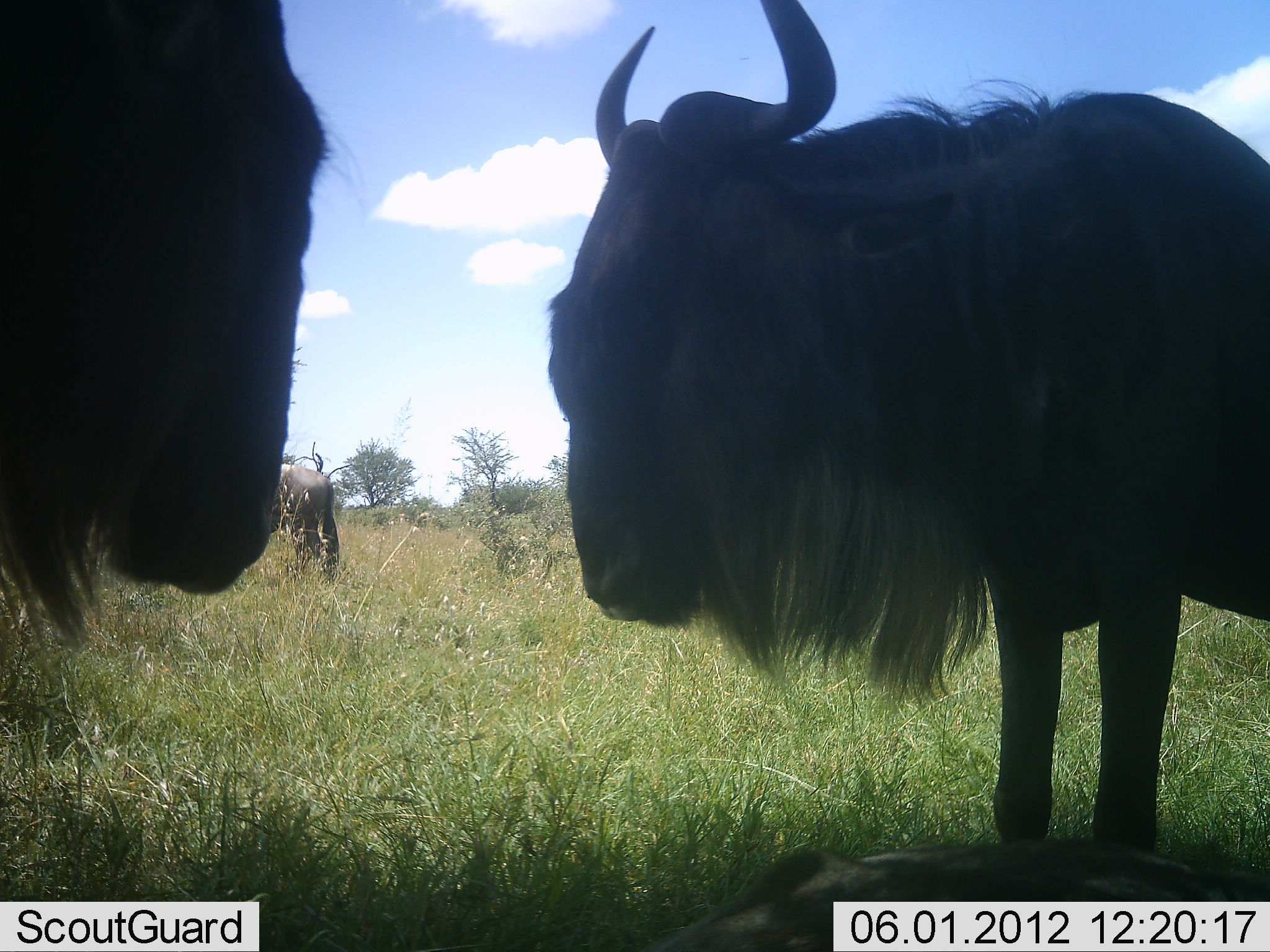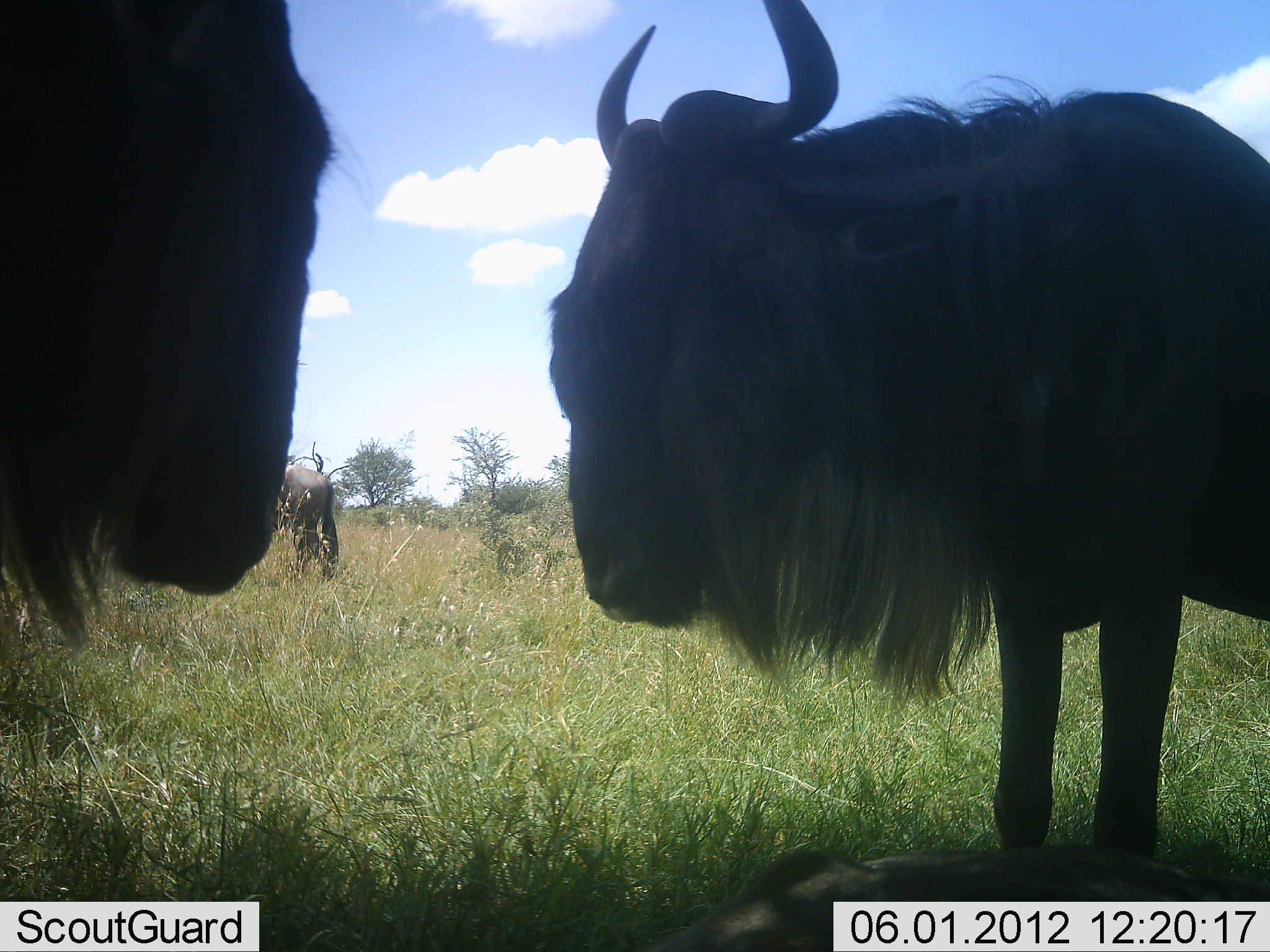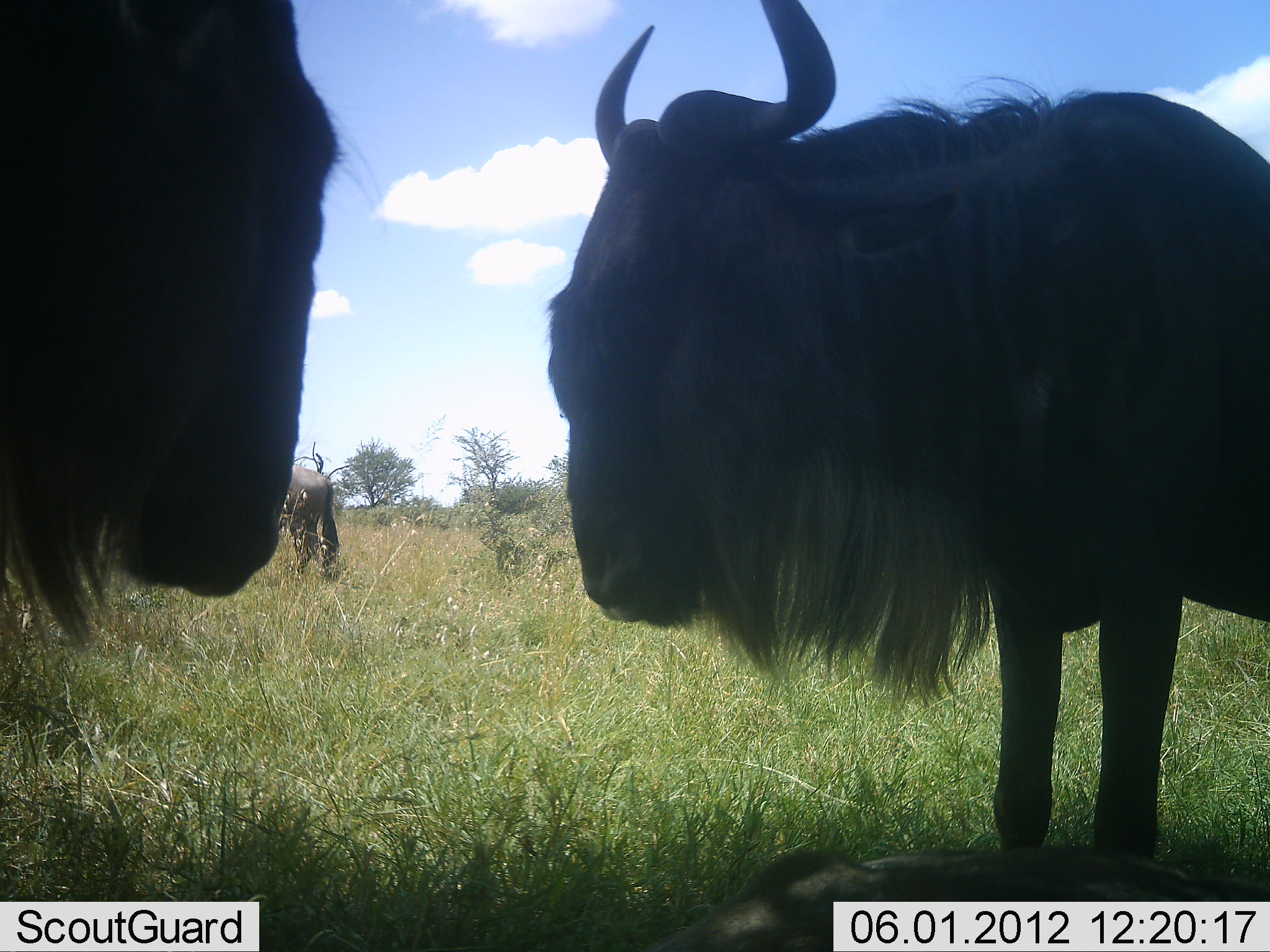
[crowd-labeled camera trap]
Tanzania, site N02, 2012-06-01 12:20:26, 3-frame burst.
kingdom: Animalia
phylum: Chordata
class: Mammalia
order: Artiodactyla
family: Bovidae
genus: Connochaetes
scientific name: Connochaetes taurinus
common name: blue wildebeest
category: wildebeest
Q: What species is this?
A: Wildebeest (blue wildebeest) (Connochaetes taurinus).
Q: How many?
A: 4.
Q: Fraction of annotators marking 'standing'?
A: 100%.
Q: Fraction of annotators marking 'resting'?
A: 50%.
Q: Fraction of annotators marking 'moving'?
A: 10%.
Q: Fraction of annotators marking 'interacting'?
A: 0%.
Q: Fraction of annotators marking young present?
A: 0%.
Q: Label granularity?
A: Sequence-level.